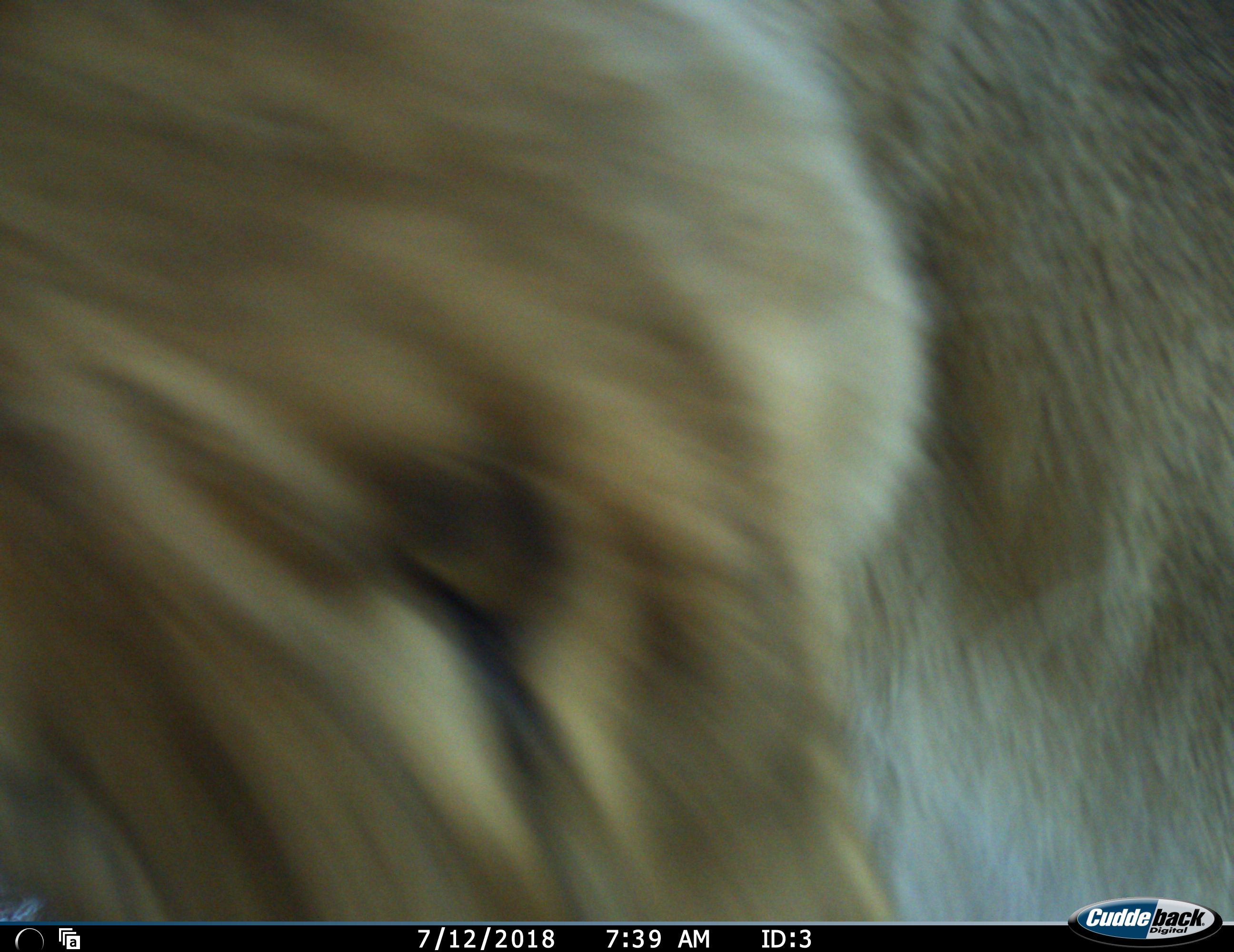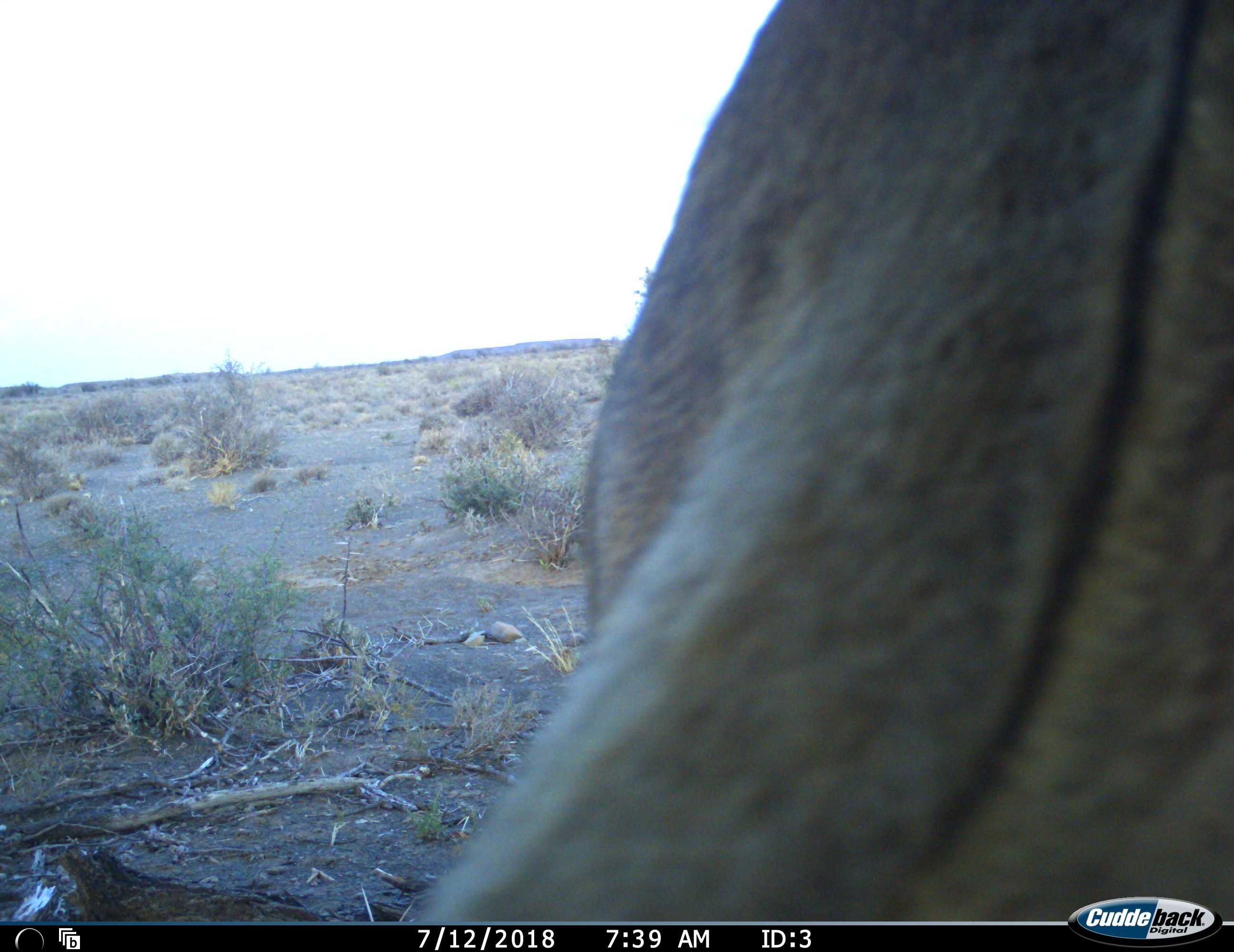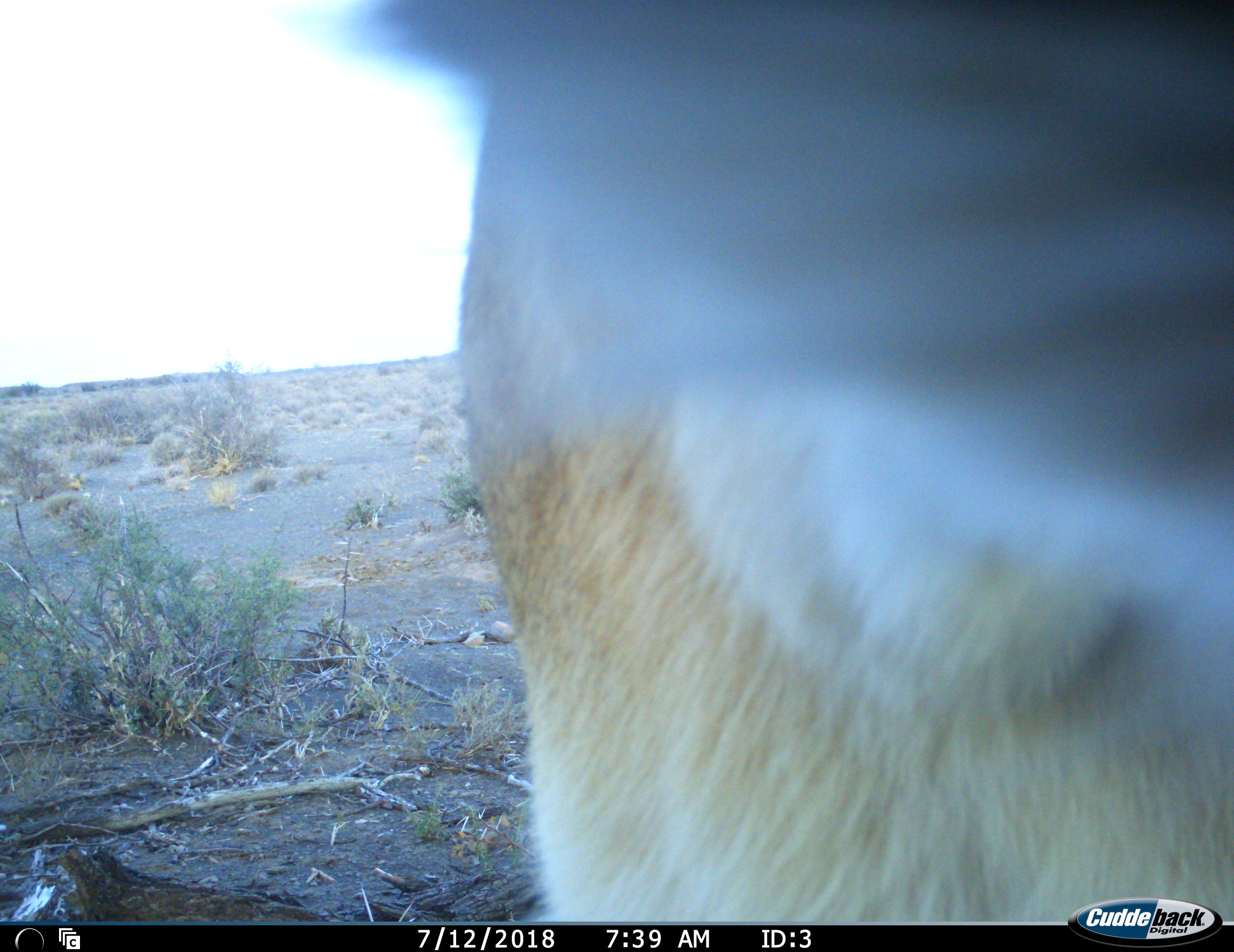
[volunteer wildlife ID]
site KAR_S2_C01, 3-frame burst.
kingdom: Animalia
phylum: Chordata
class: Mammalia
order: Carnivora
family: Felidae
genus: Panthera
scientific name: Panthera leo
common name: lion female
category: lionfemale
Lionfemale (lion female) (Panthera leo), count 1. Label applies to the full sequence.